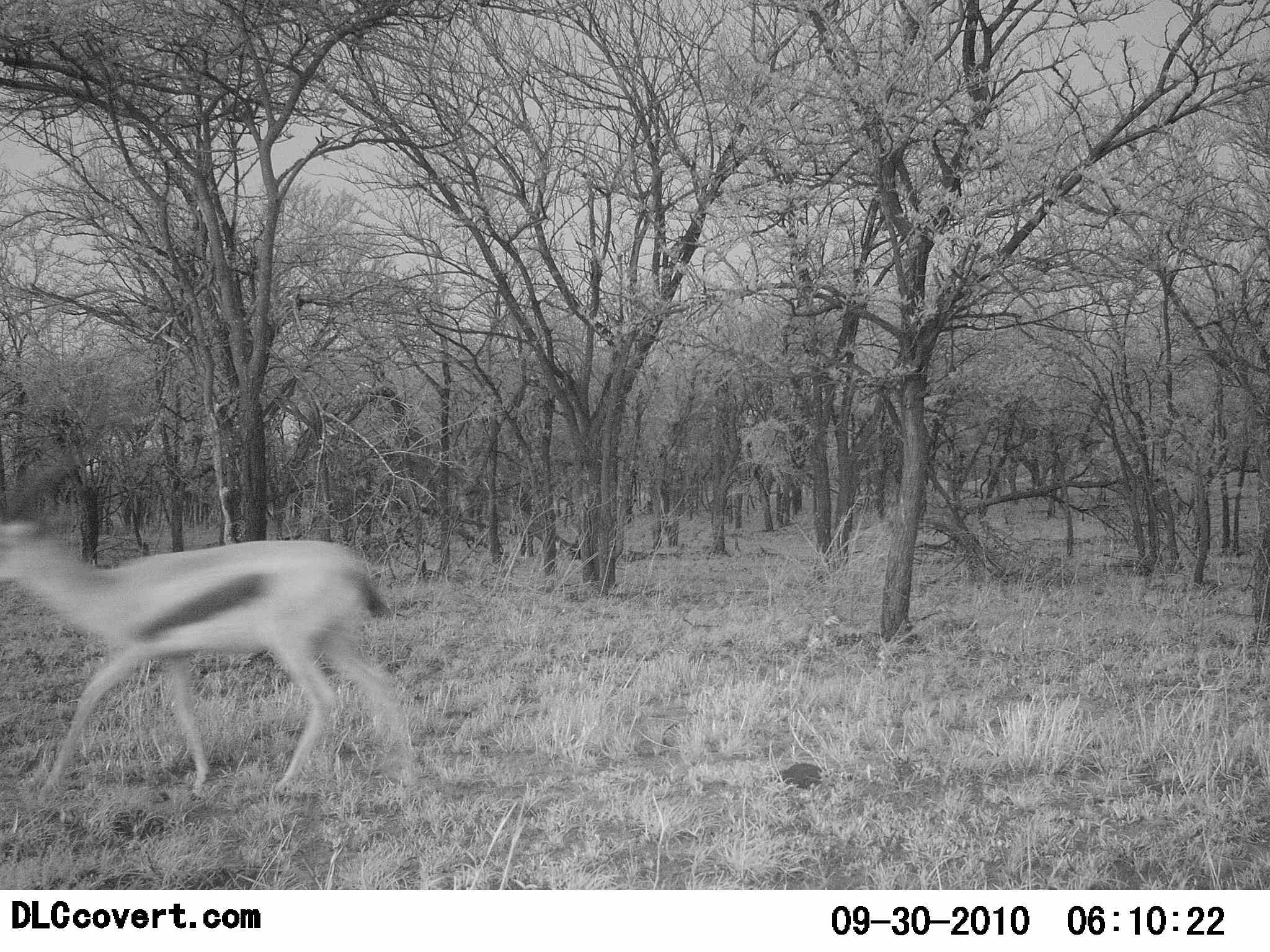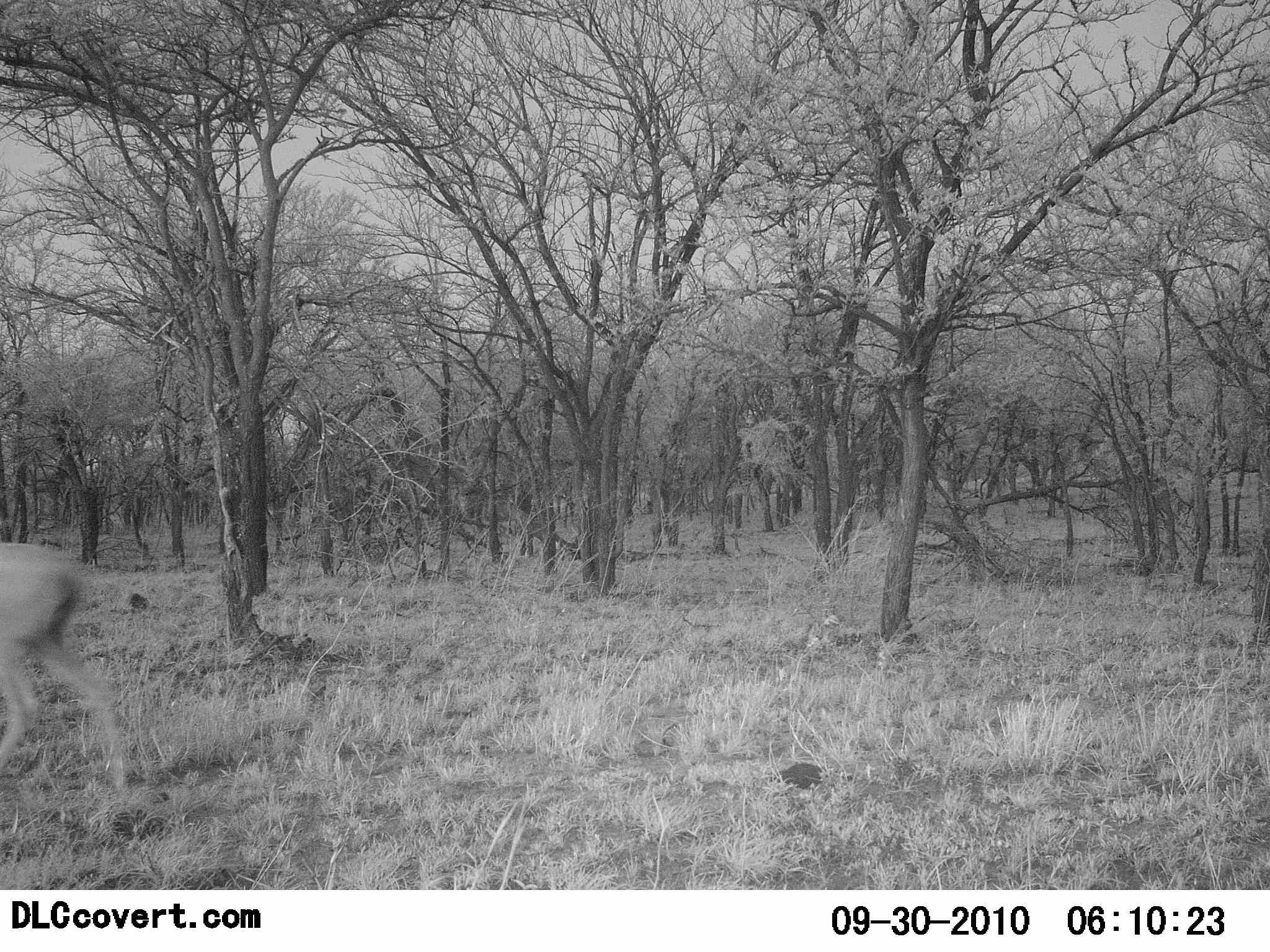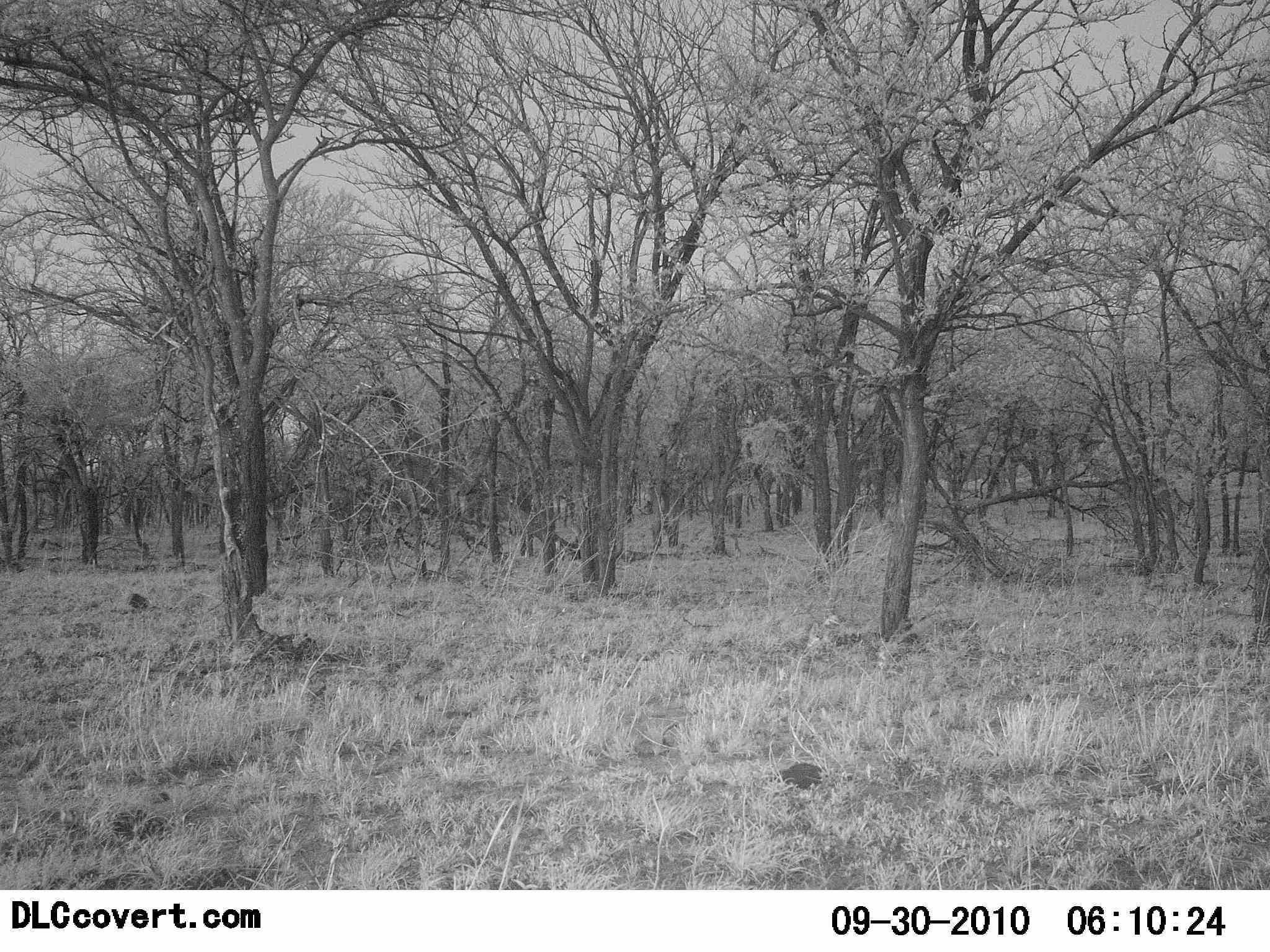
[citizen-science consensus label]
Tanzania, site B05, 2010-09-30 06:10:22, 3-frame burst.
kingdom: Animalia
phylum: Chordata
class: Mammalia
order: Artiodactyla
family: Bovidae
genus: Eudorcas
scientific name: Eudorcas thomsonii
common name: thomson's gazelle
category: gazellethomsons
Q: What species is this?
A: Gazellethomsons (thomson's gazelle) (Eudorcas thomsonii).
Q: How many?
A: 1.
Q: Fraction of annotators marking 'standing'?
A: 0%.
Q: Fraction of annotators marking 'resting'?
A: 0%.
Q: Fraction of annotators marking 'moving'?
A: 100%.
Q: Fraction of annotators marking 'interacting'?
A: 0%.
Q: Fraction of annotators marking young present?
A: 0%.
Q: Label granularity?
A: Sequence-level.